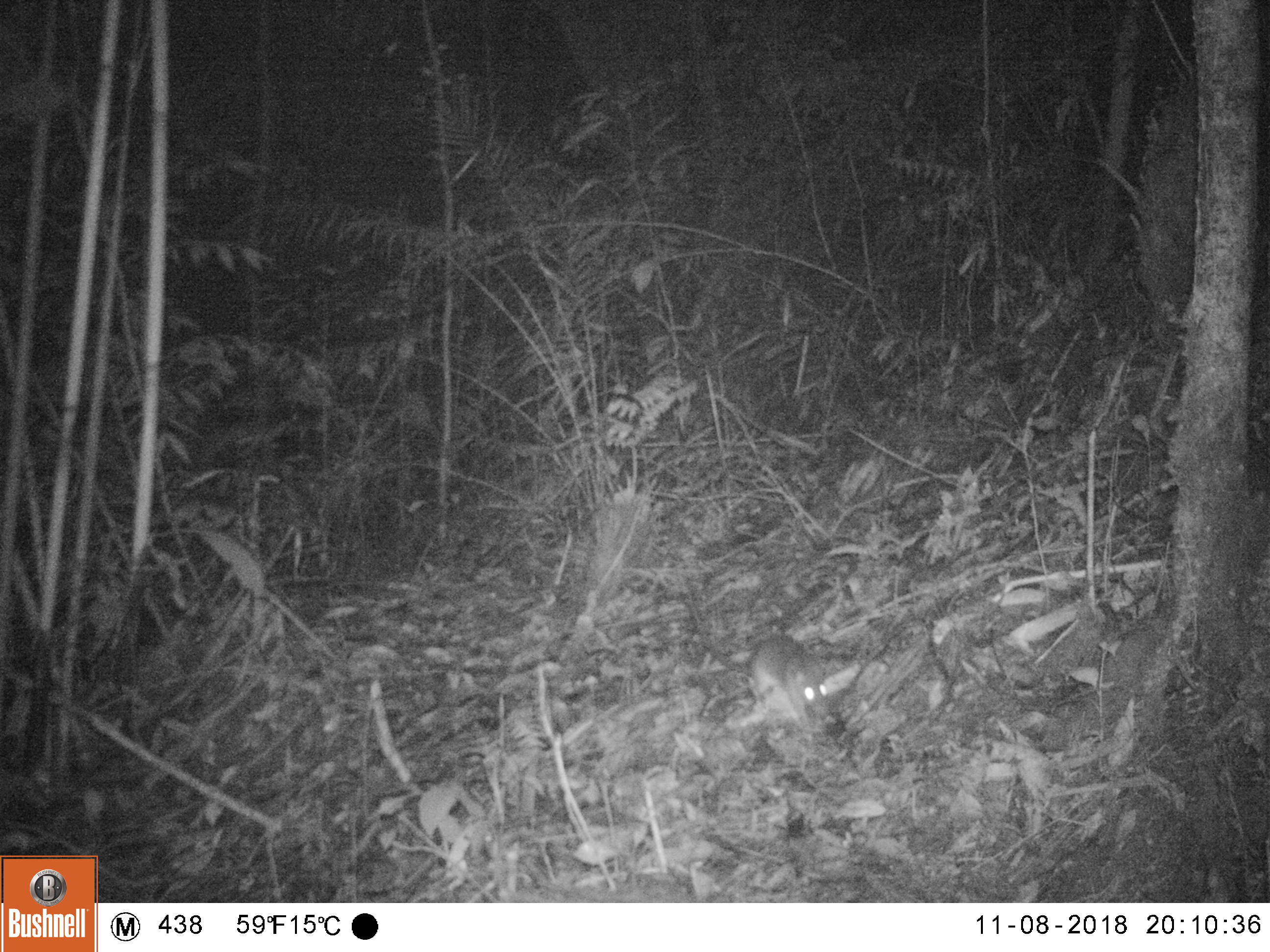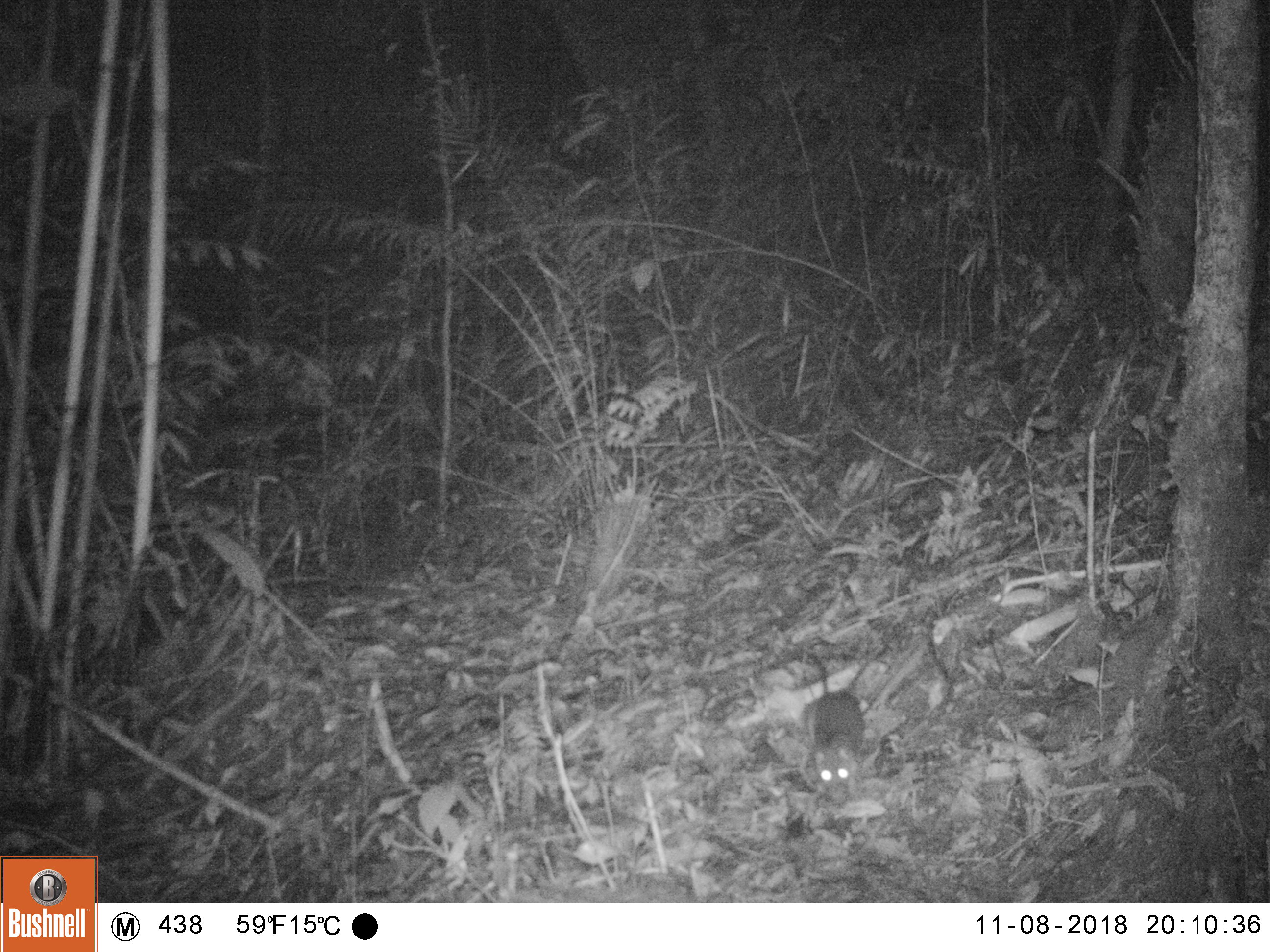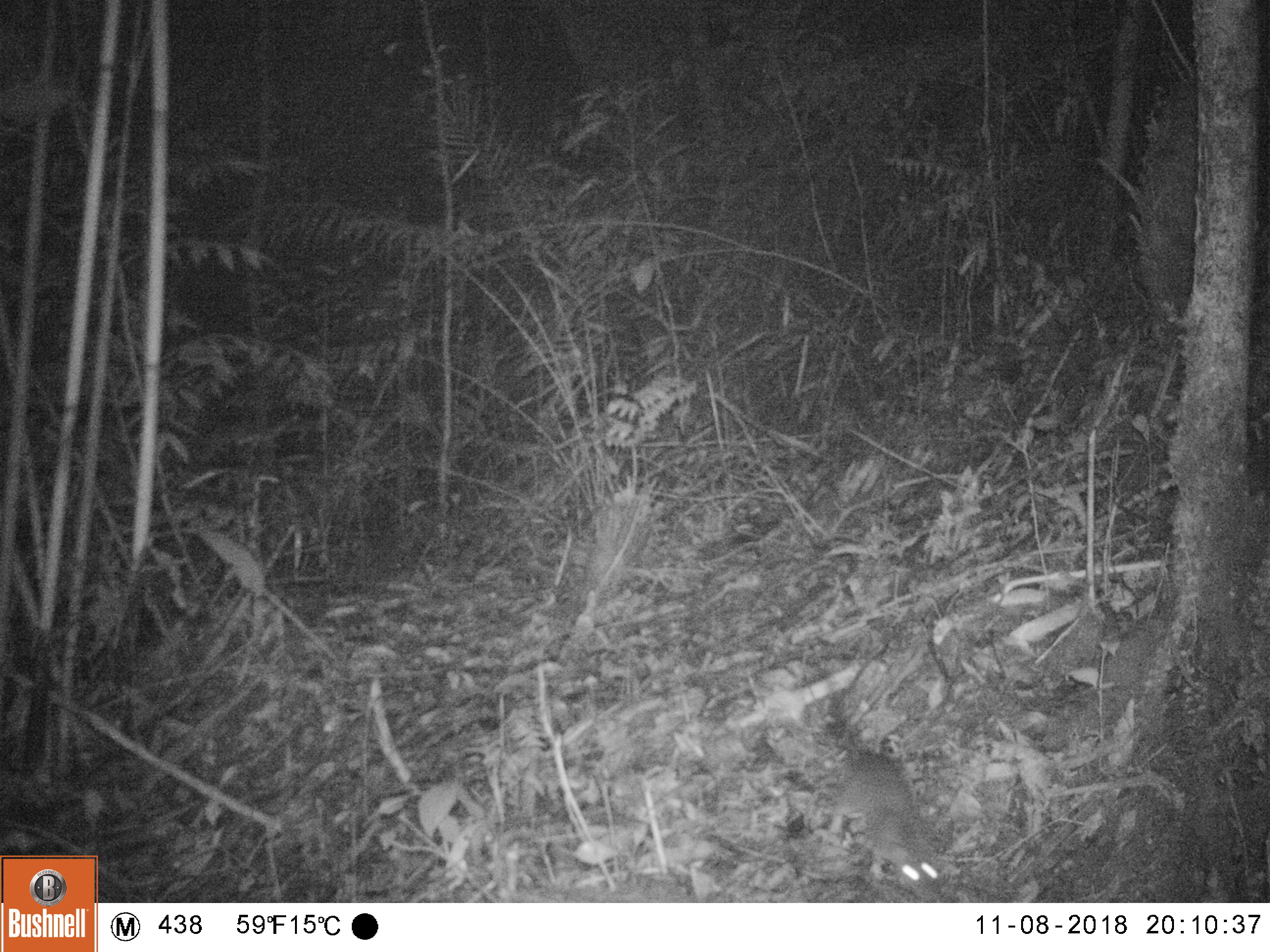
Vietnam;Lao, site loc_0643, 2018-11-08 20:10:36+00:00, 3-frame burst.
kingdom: Animalia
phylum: Chordata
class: Mammalia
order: Rodentia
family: Muridae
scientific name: Muridae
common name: old-world mice and rats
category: unidentified murid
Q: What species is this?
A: Unidentified murid (old-world mice and rats) (Muridae).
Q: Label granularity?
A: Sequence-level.